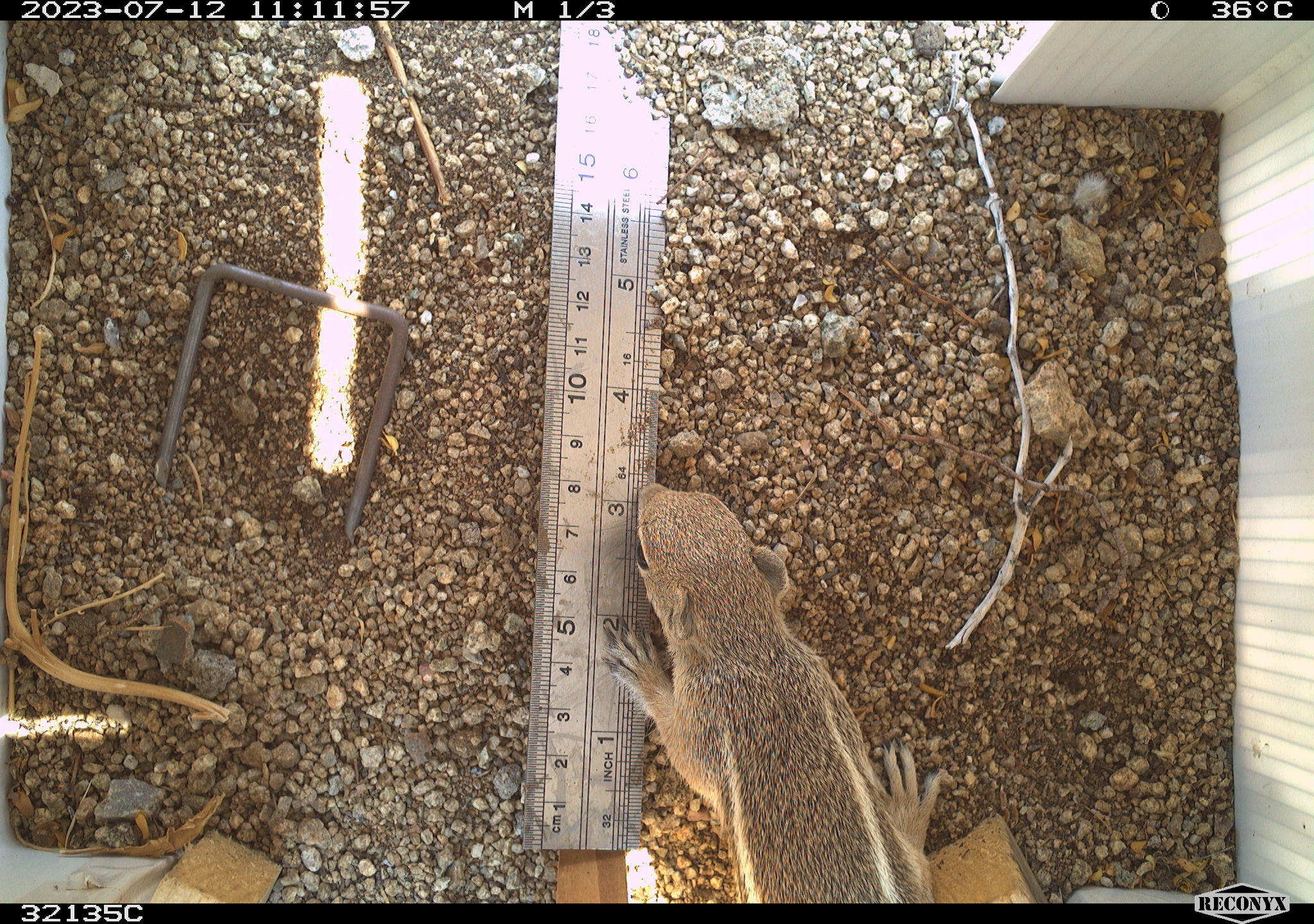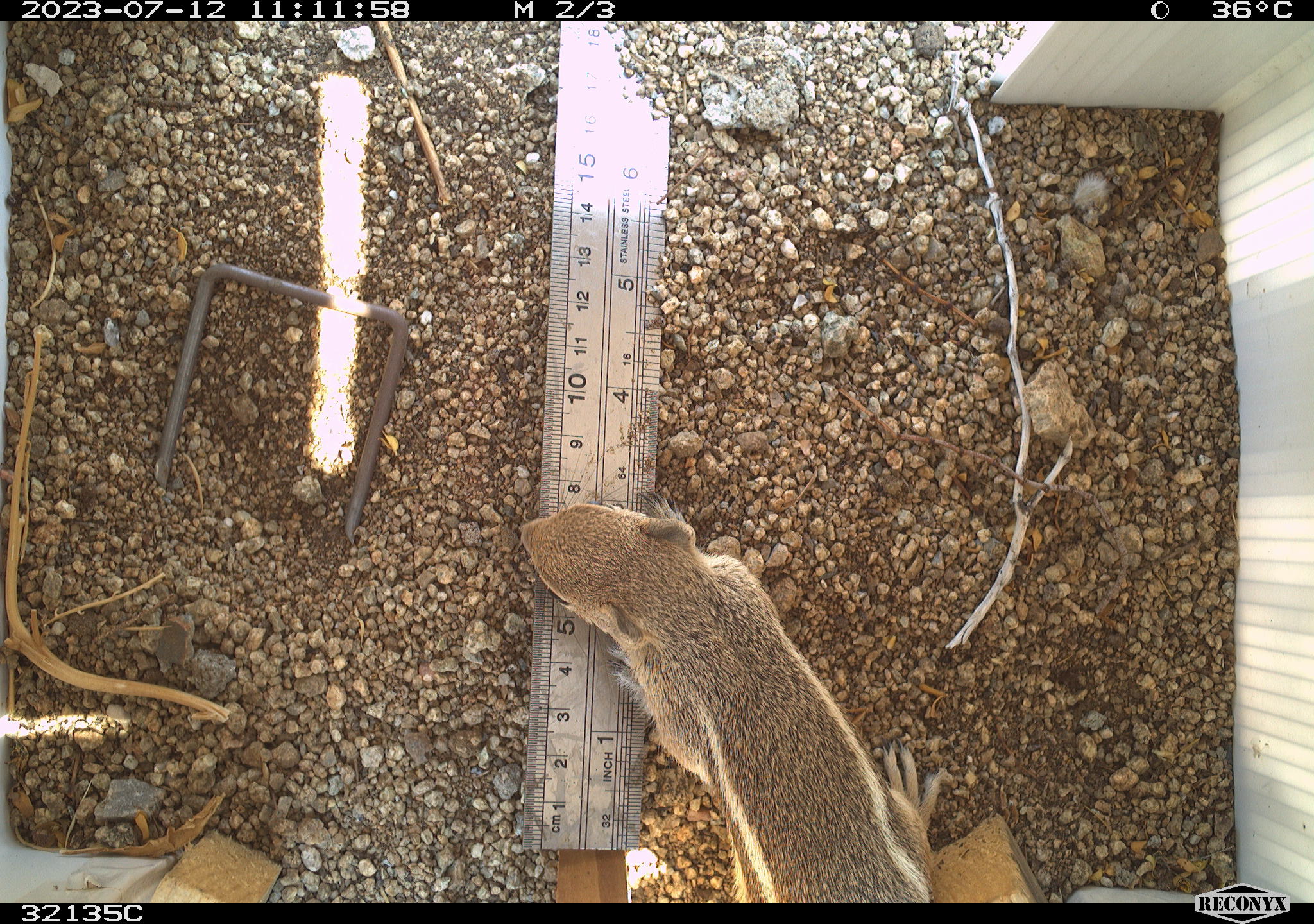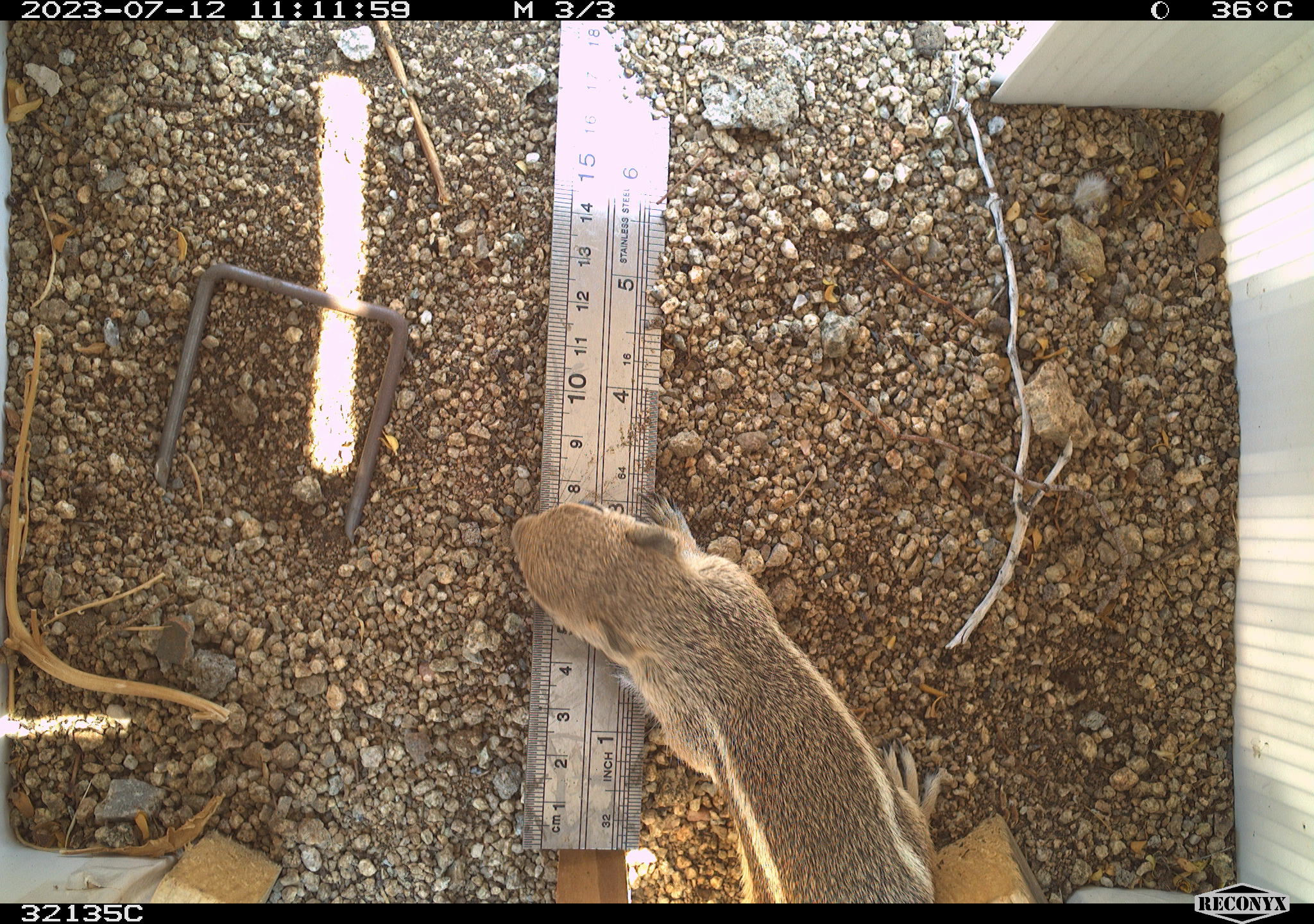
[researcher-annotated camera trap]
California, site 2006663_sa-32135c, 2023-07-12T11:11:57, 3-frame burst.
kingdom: Animalia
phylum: Chordata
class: Mammalia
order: Rodentia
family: Sciuridae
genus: Ammospermophilus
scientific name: Ammospermophilus leucurus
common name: white-tailed antelope squirrel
White-tailed antelope squirrel (Ammospermophilus leucurus).